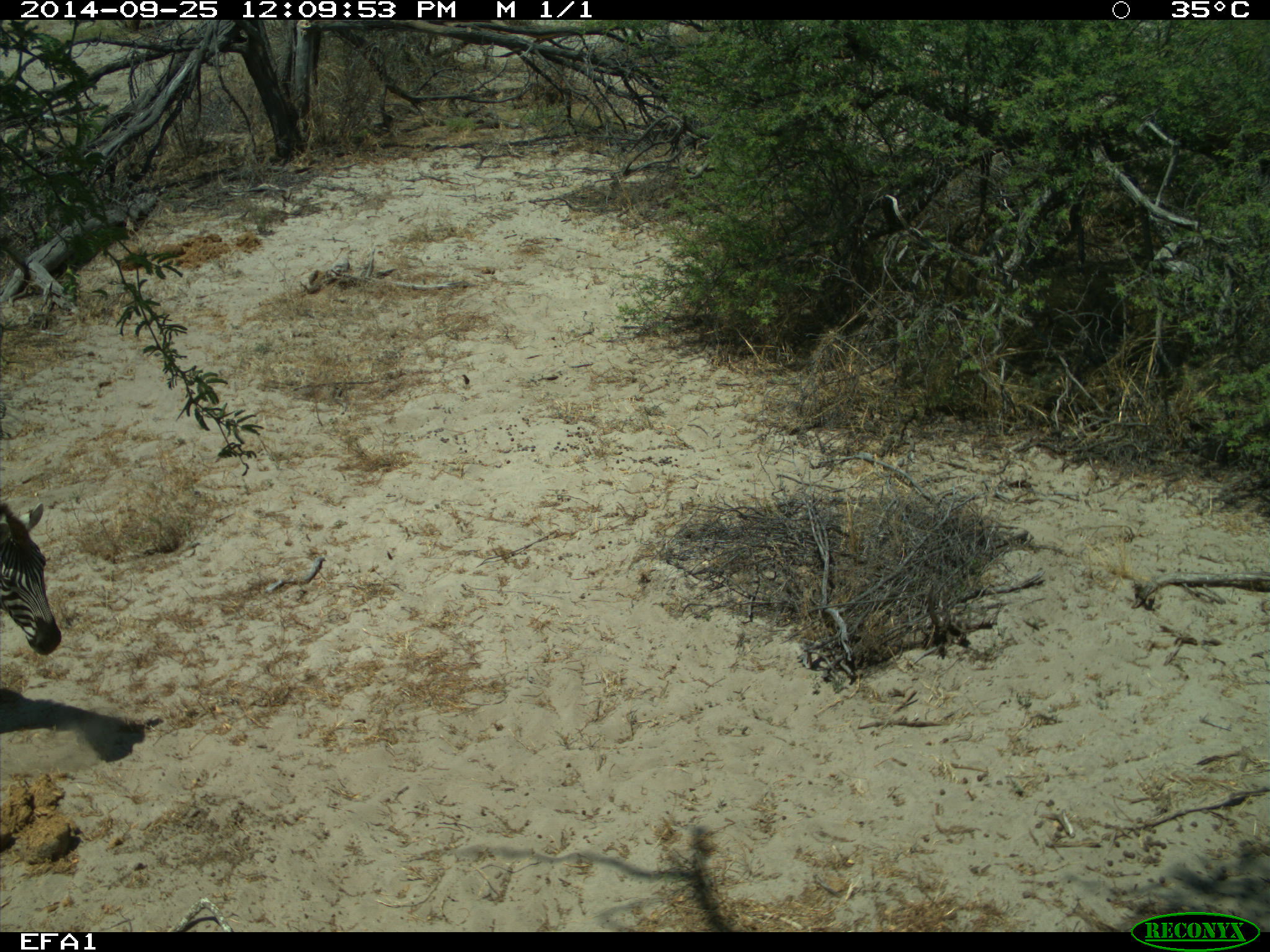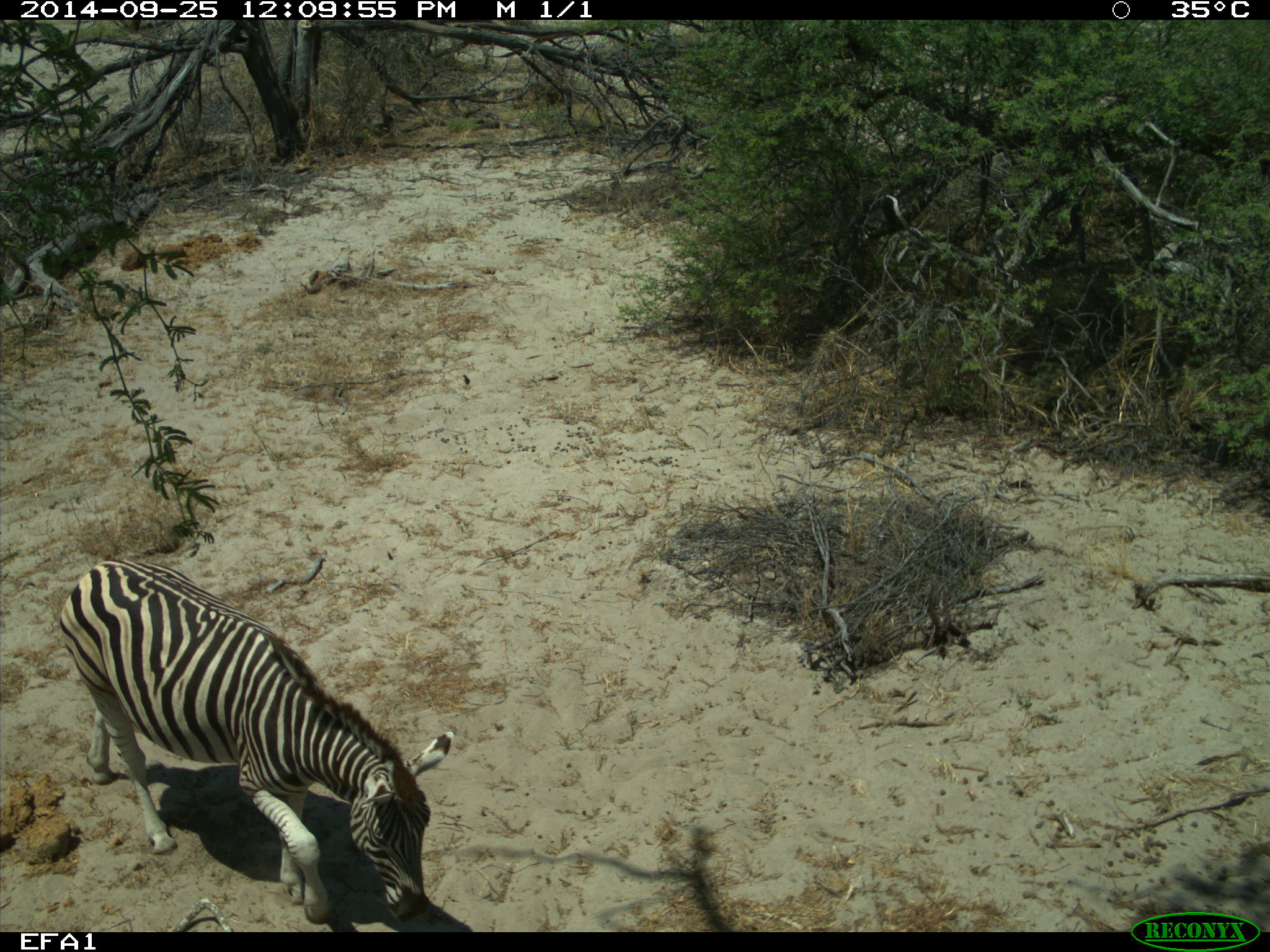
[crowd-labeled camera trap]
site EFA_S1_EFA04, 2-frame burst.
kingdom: Animalia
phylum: Chordata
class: Mammalia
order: Perissodactyla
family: Equidae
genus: Equus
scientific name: Equus quagga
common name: plains zebra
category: zebraplains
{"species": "zebraplains (plains zebra) (Equus quagga)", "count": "1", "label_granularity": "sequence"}